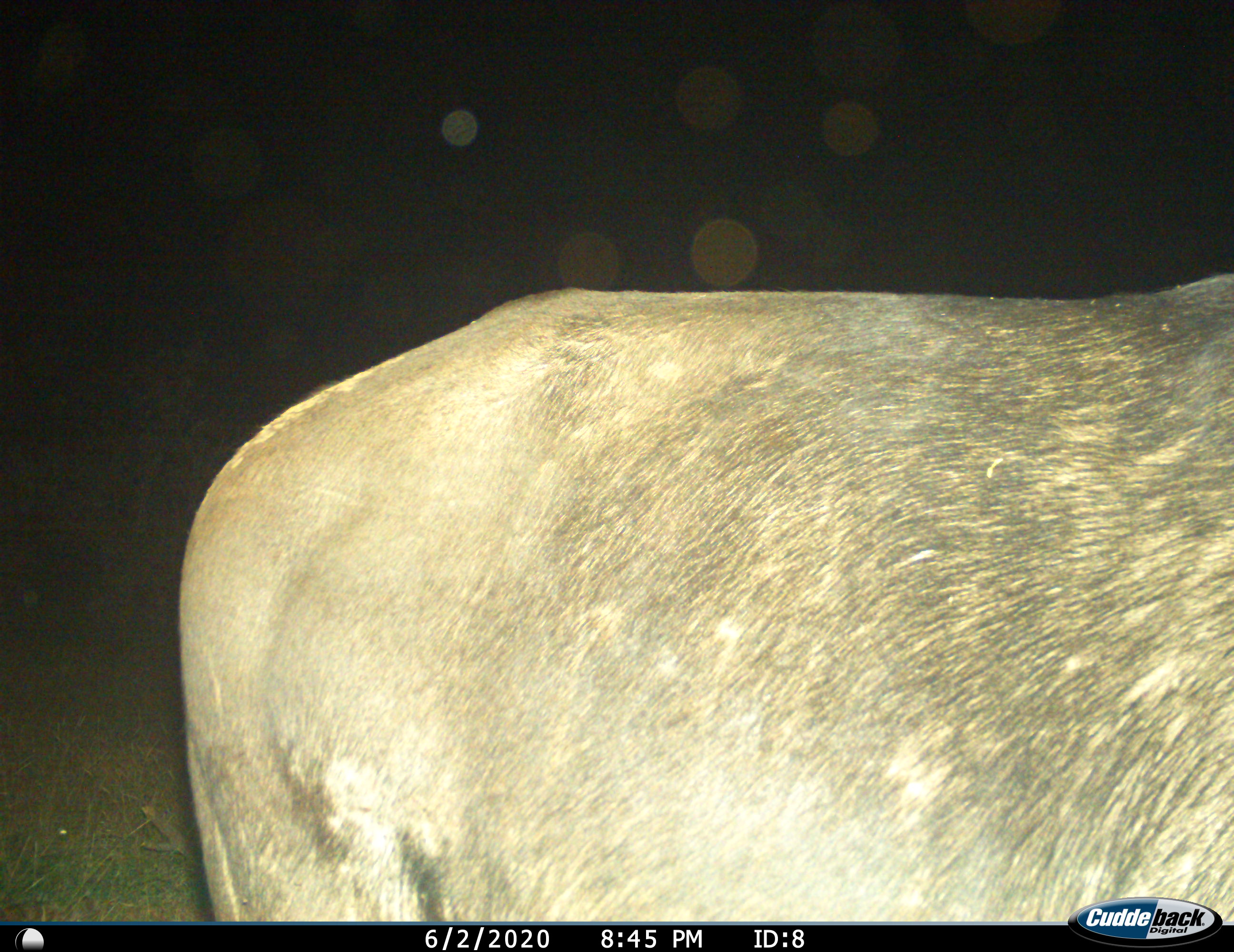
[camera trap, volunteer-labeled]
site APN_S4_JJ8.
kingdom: Animalia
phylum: Chordata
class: Mammalia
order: Artiodactyla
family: Bovidae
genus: Syncerus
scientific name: Syncerus caffer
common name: african buffalo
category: buffalo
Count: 1.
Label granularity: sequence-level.